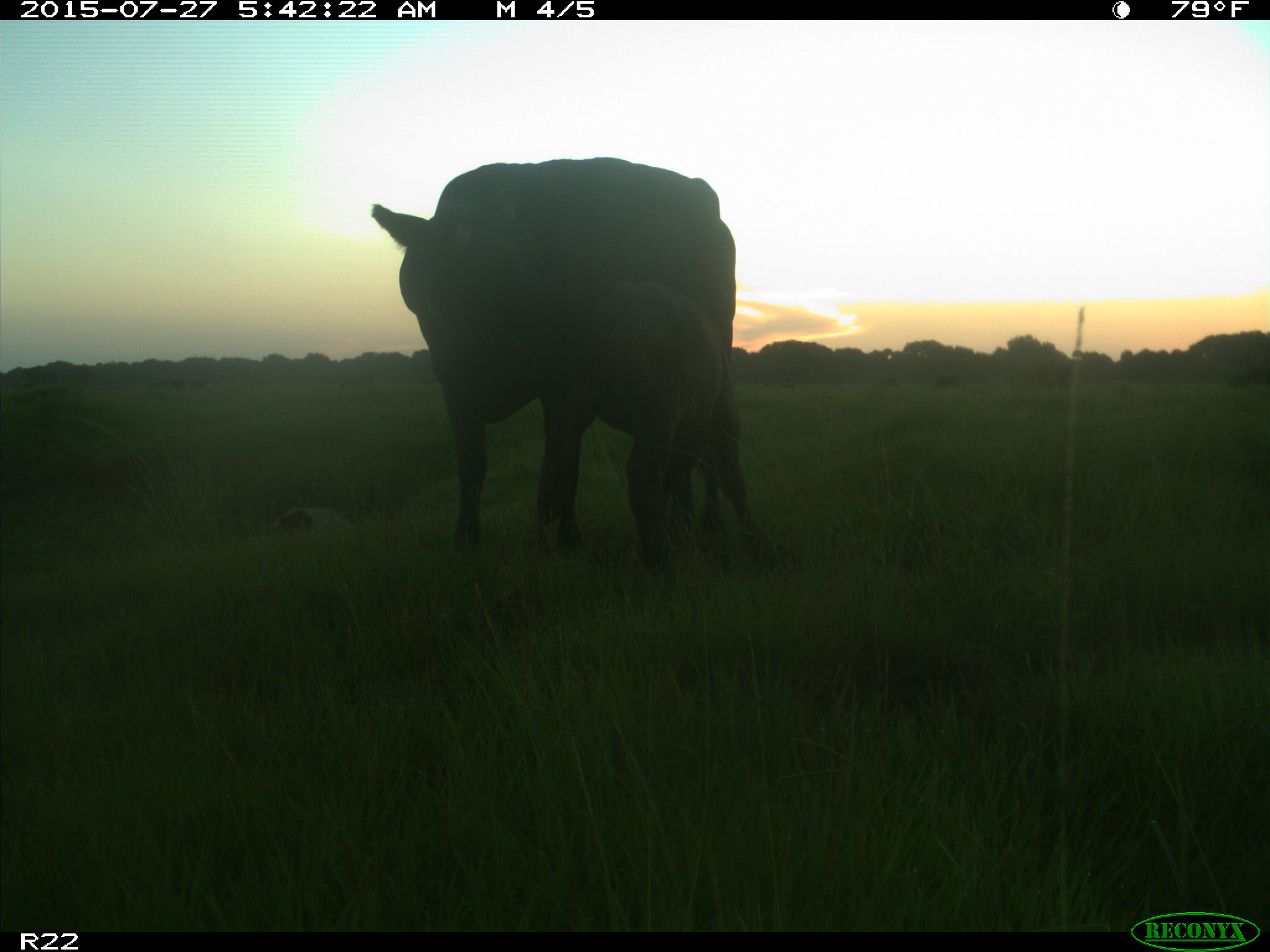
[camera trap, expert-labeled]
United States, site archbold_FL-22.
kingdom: Animalia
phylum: Chordata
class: Mammalia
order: Artiodactyla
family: Suidae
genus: Sus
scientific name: Sus scrofa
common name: wild boar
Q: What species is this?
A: Sus scrofa (wild boar).